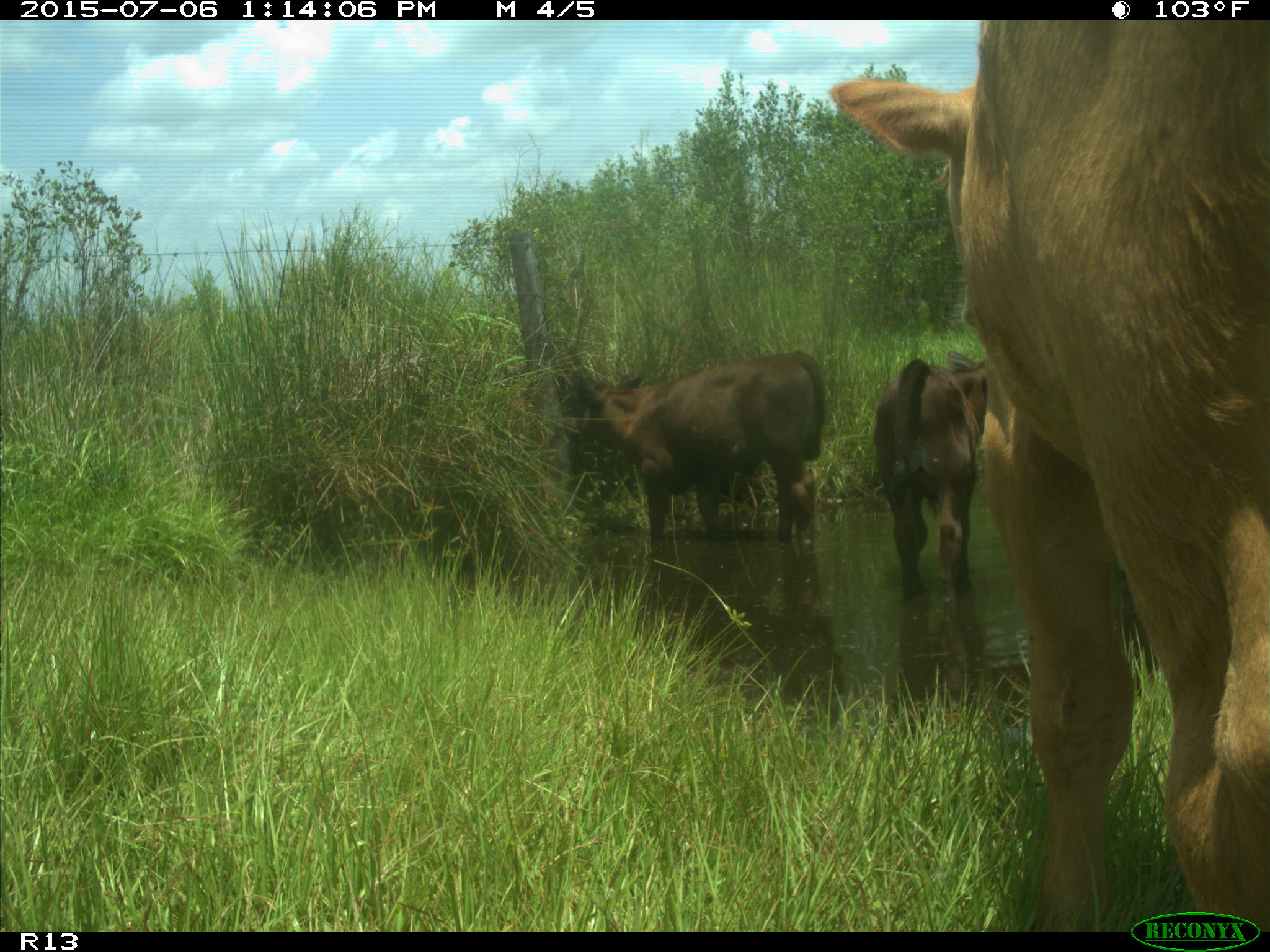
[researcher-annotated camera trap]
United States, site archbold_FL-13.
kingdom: Animalia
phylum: Chordata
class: Mammalia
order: Artiodactyla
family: Bovidae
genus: Bos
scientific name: Bos taurus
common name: domestic cow